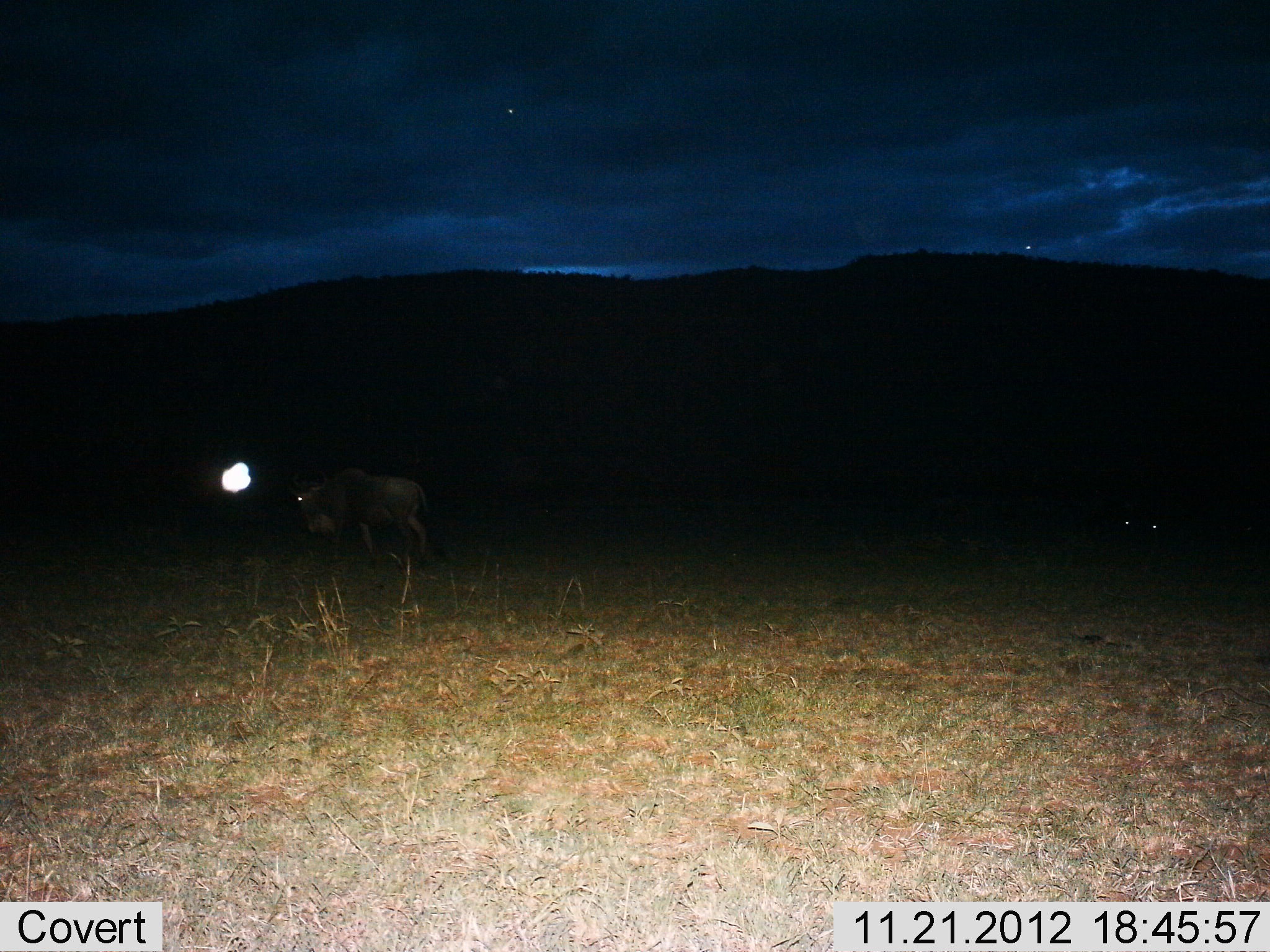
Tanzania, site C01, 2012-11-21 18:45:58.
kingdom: Animalia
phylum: Chordata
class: Mammalia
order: Artiodactyla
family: Bovidae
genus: Connochaetes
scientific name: Connochaetes taurinus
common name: blue wildebeest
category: wildebeest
Wildebeest (blue wildebeest) (Connochaetes taurinus), count 1. Behavior (volunteer vote fractions): standing 23%, resting 0%, moving 82%, interacting 0%. Young present (vote fraction): 0%. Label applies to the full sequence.